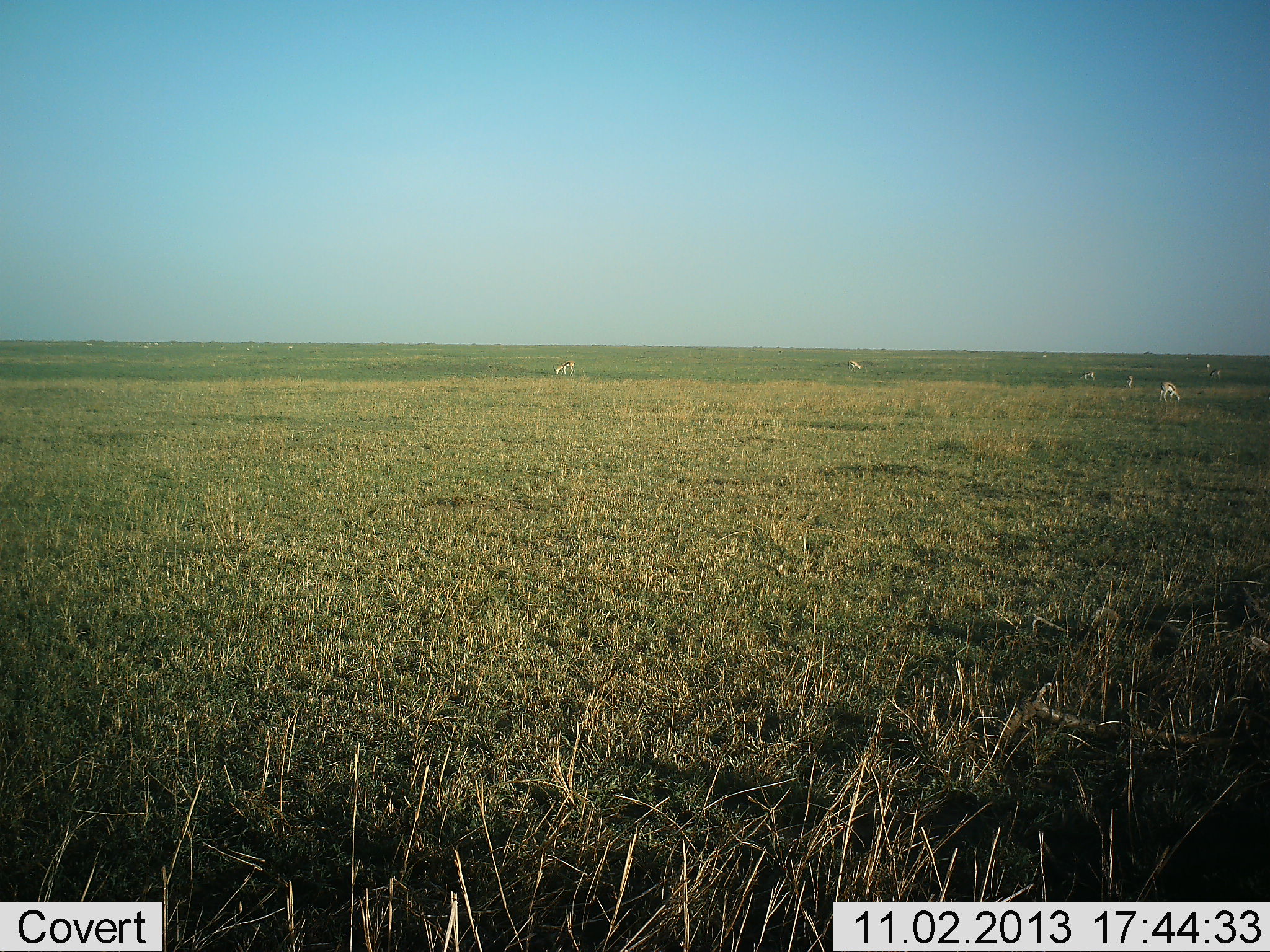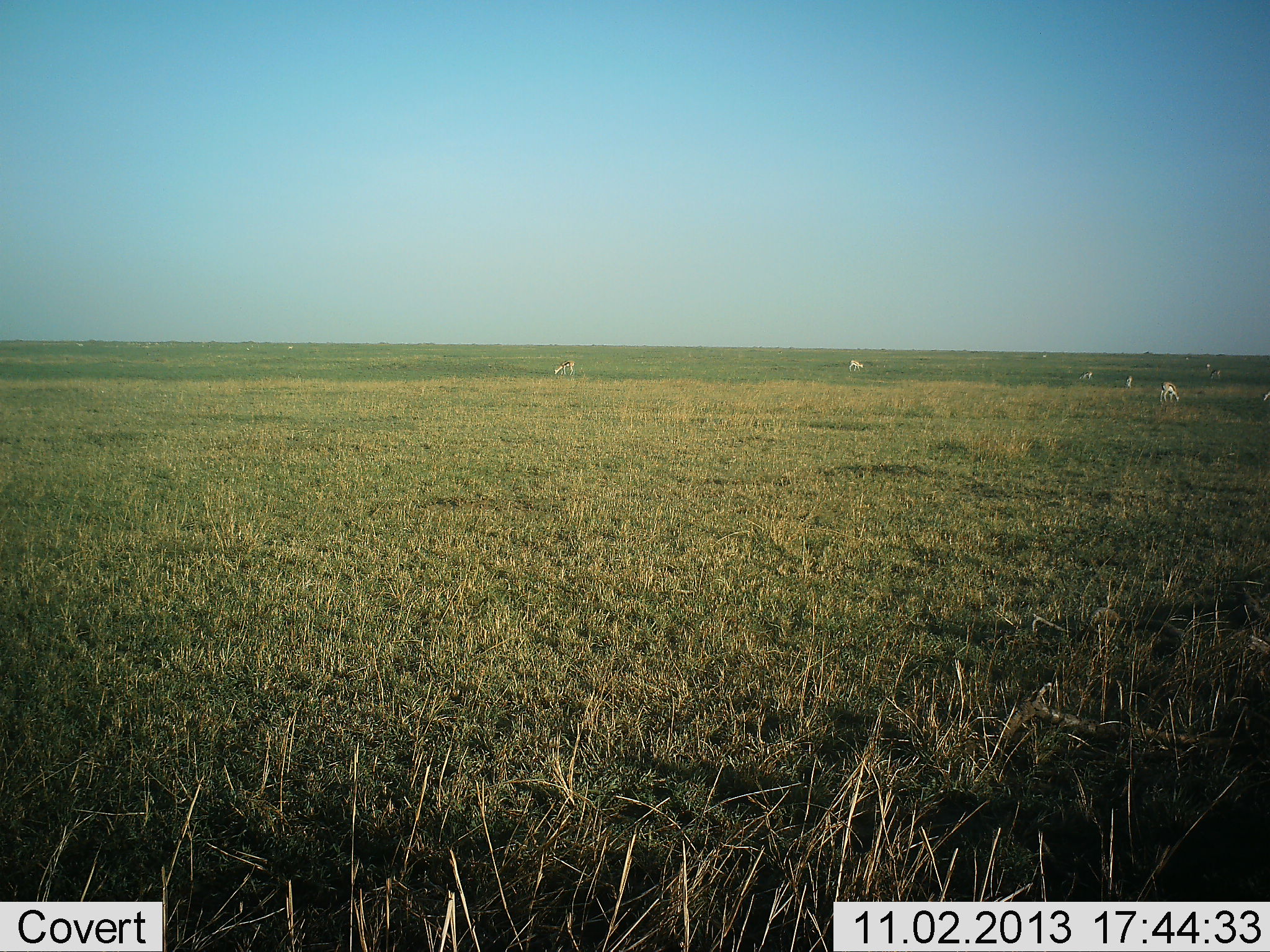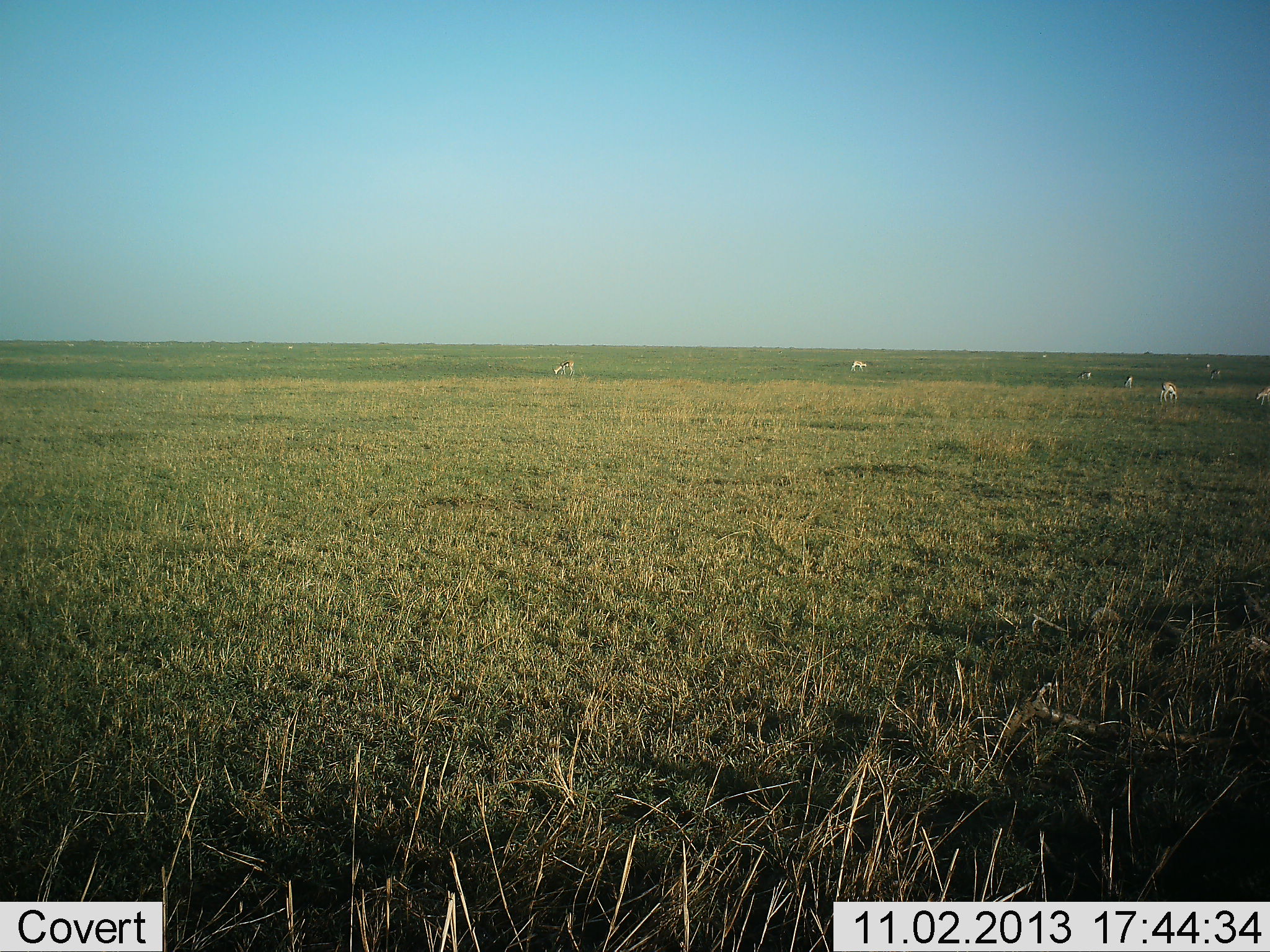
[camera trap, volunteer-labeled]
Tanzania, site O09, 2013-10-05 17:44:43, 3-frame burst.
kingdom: Animalia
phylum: Chordata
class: Mammalia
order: Artiodactyla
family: Bovidae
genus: Eudorcas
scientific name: Eudorcas thomsonii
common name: thomson's gazelle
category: gazellethomsons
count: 8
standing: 60%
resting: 0%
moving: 10%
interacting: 0%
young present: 0%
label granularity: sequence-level